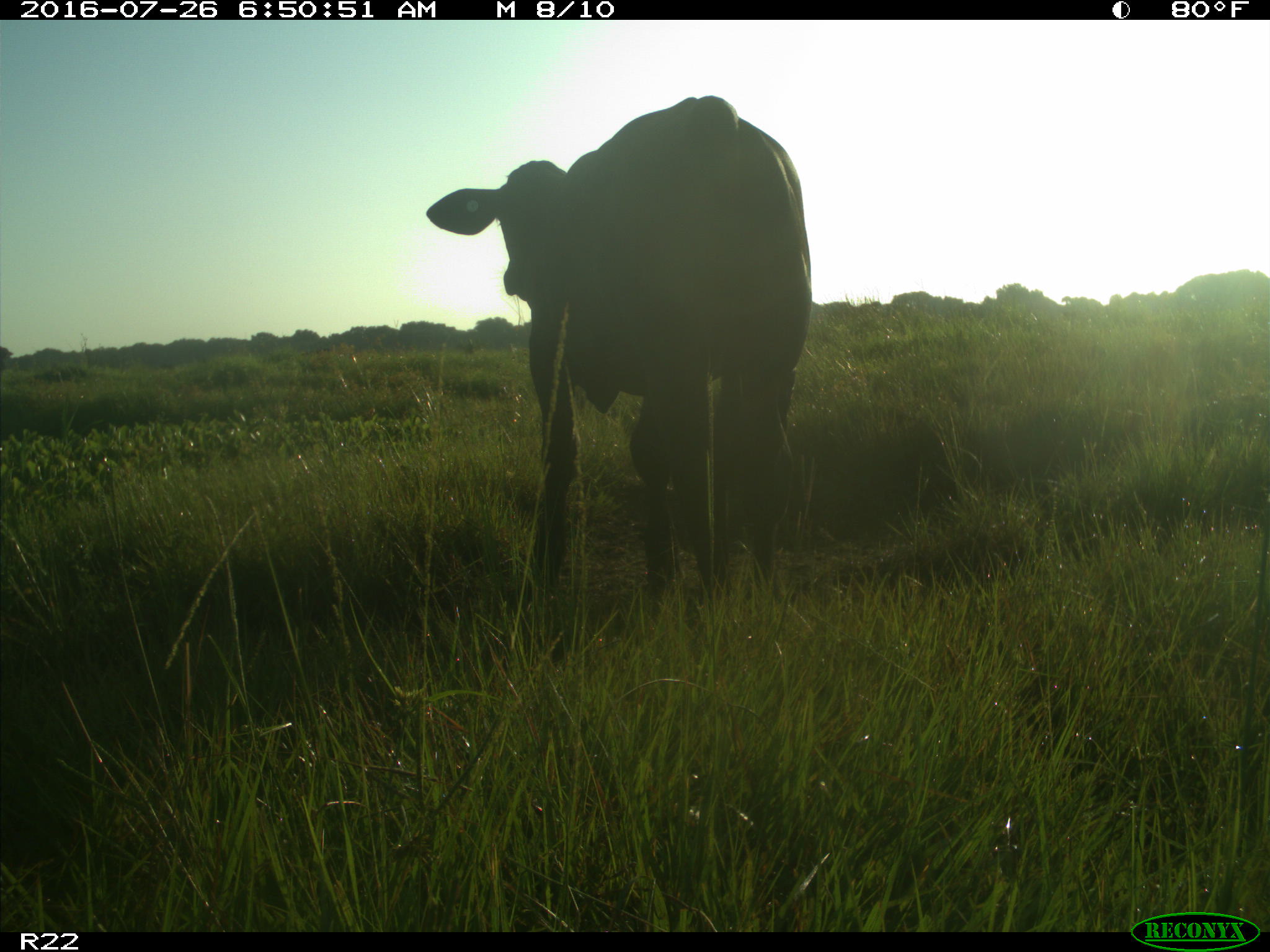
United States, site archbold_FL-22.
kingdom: Animalia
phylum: Chordata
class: Mammalia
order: Artiodactyla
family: Bovidae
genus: Bos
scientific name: Bos taurus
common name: domestic cow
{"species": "Bos taurus (domestic cow)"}